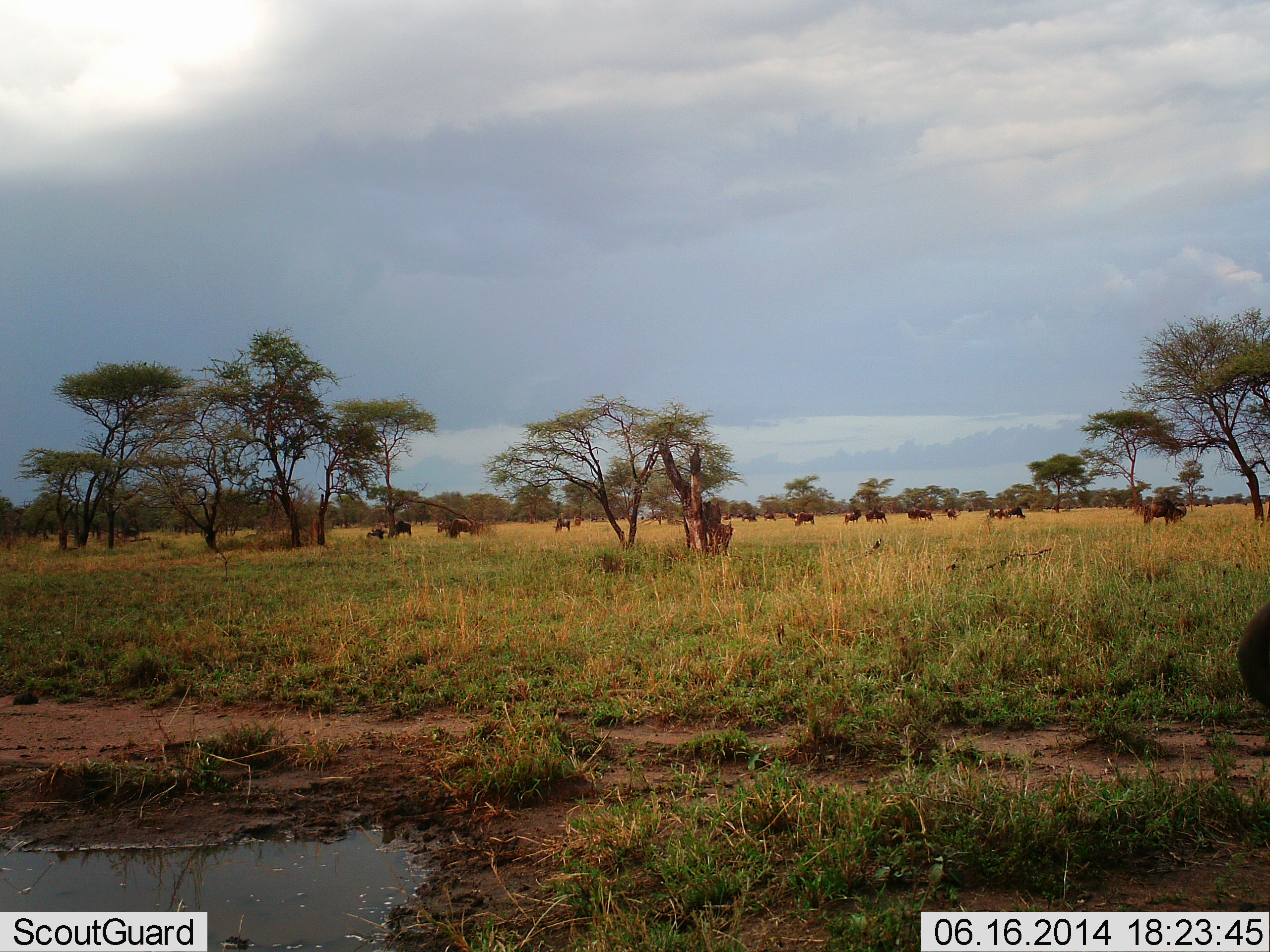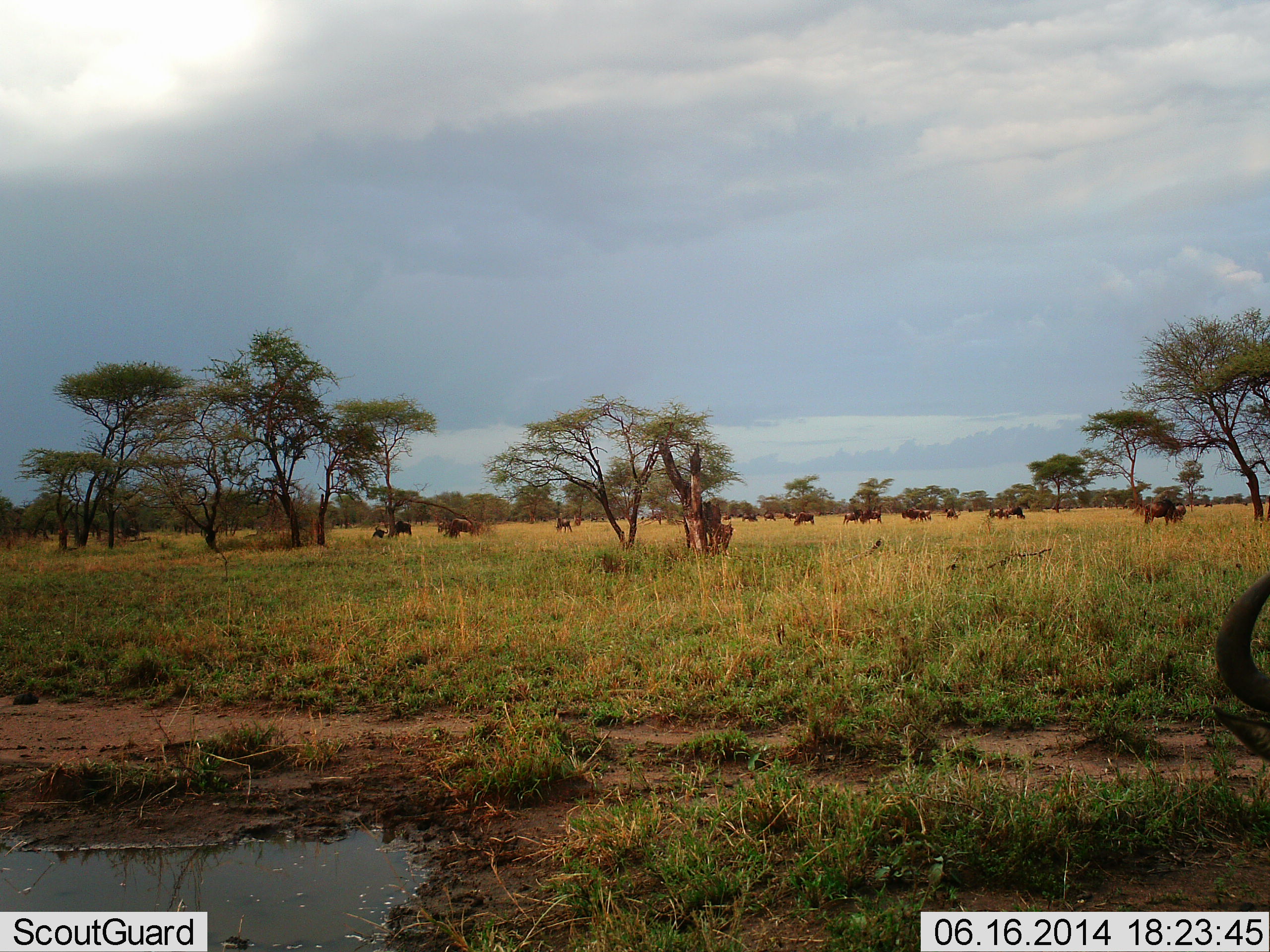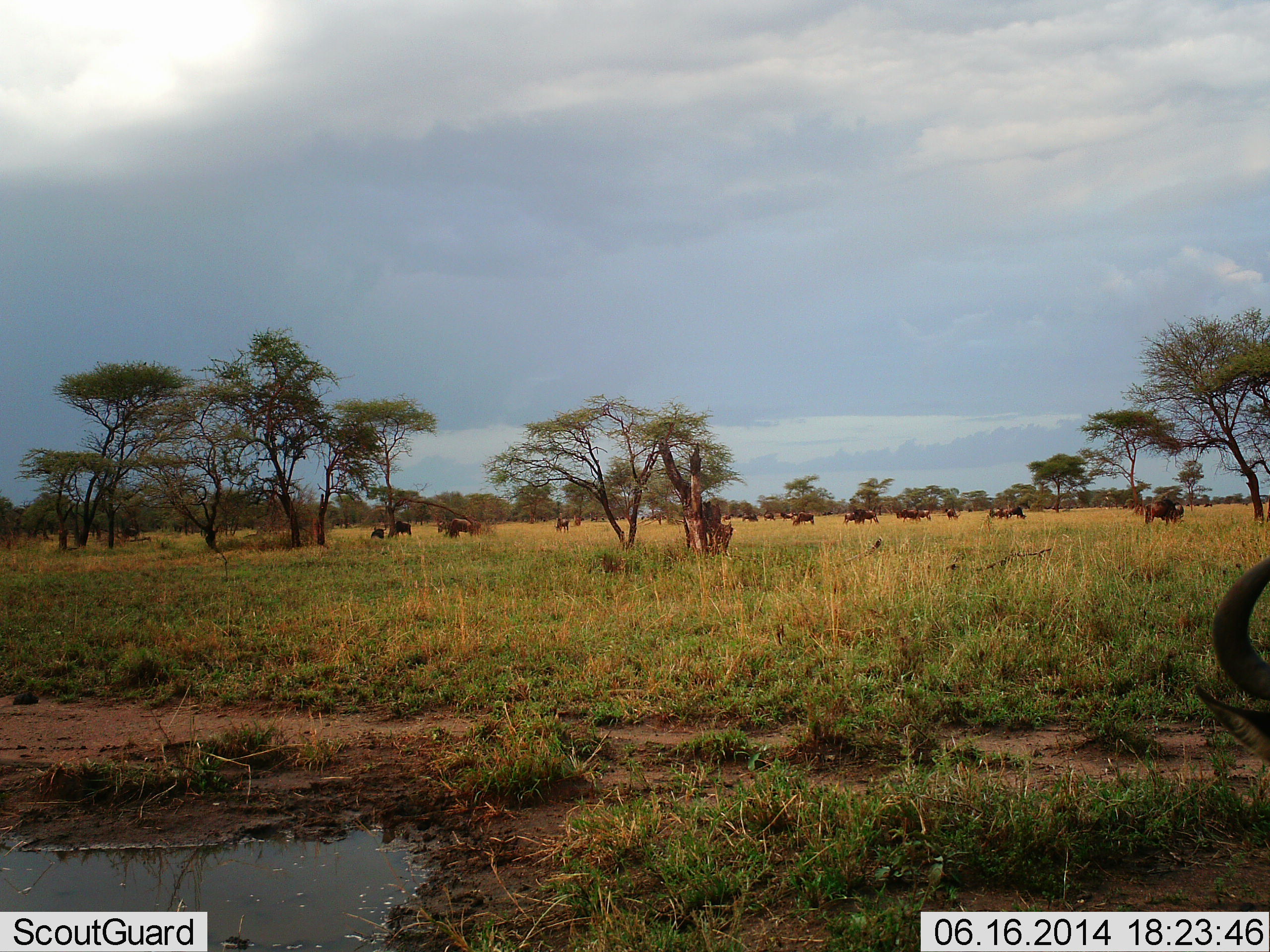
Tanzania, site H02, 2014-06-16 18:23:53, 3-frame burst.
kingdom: Animalia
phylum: Chordata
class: Mammalia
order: Artiodactyla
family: Bovidae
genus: Connochaetes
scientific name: Connochaetes taurinus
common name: blue wildebeest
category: wildebeest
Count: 11-50.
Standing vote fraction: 45%.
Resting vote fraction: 9%.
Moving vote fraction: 45%.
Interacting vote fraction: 0%.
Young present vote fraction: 9%.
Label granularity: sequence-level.